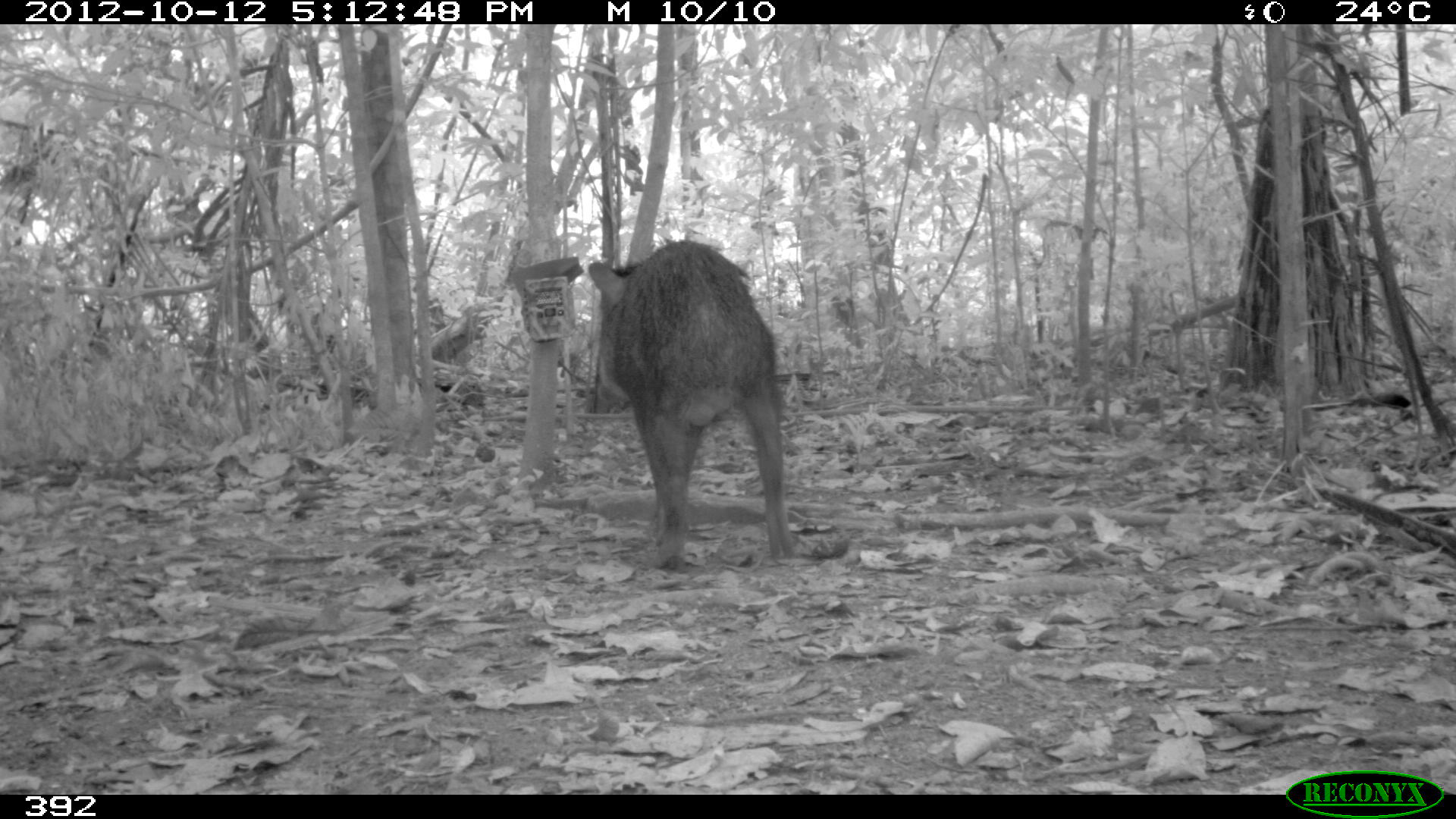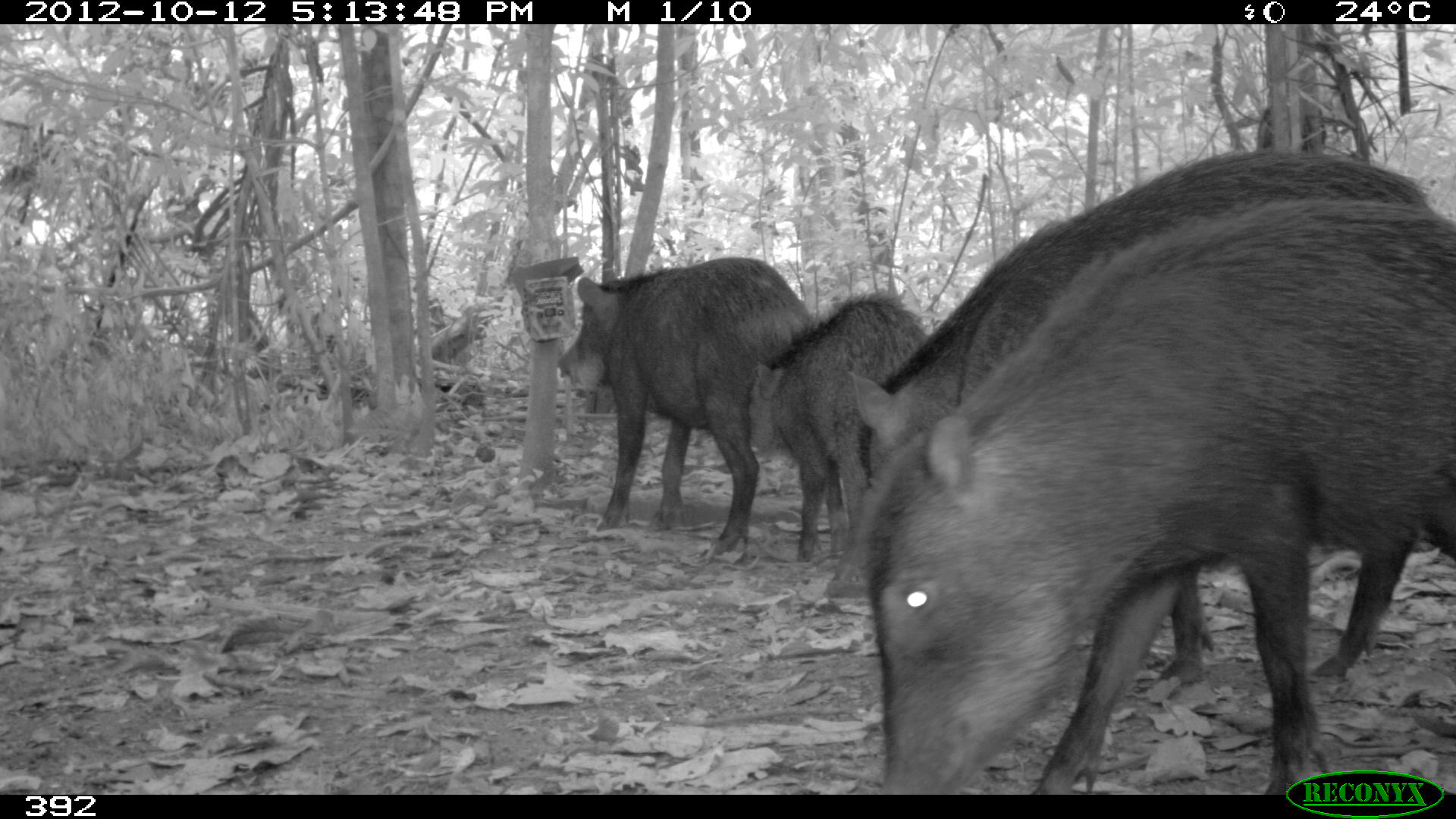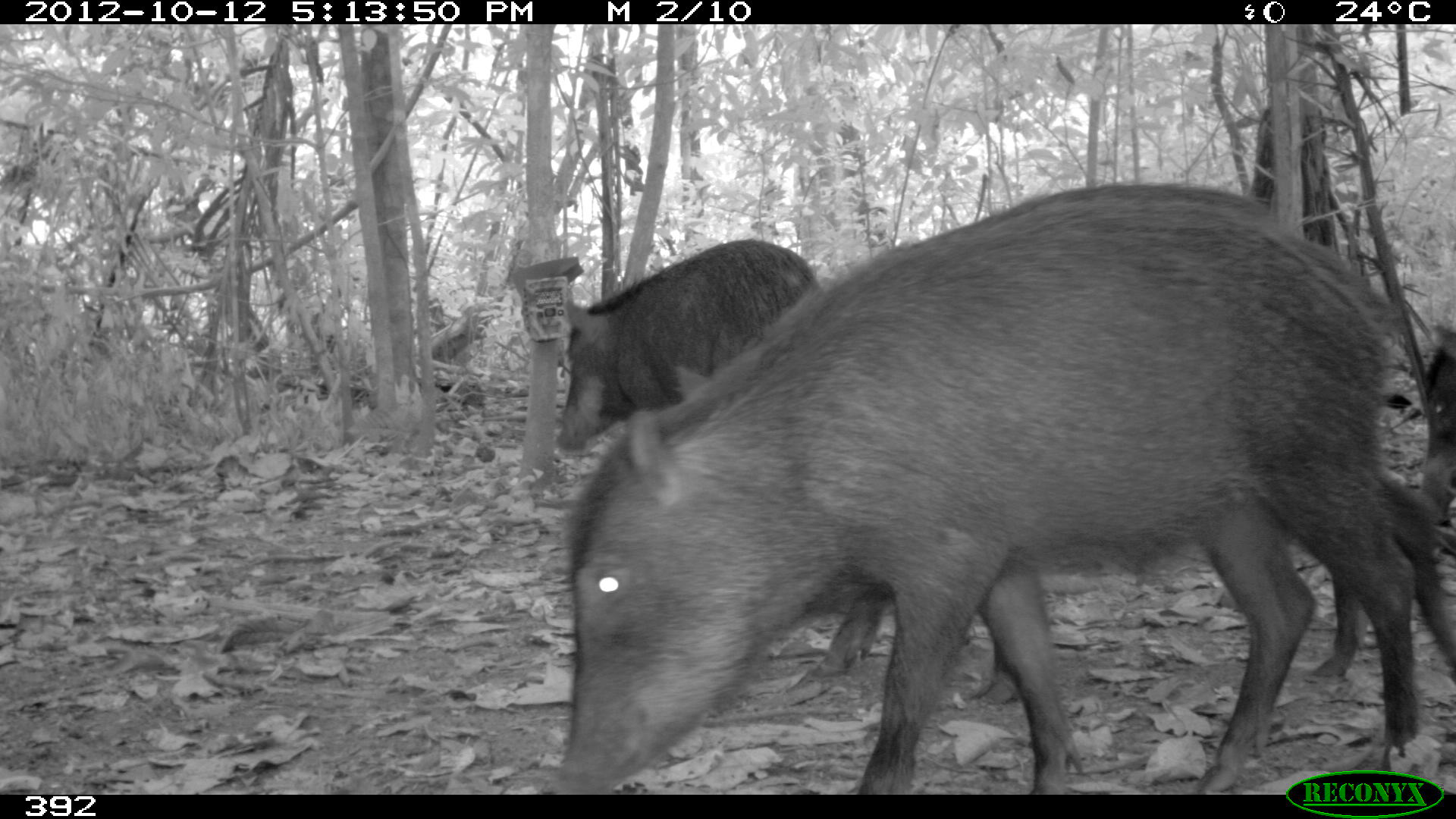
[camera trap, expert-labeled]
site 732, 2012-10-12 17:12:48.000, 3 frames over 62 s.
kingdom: Animalia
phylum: Chordata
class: Mammalia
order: Artiodactyla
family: Tayassuidae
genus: Tayassu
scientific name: Tayassu pecari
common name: white-lipped peccary